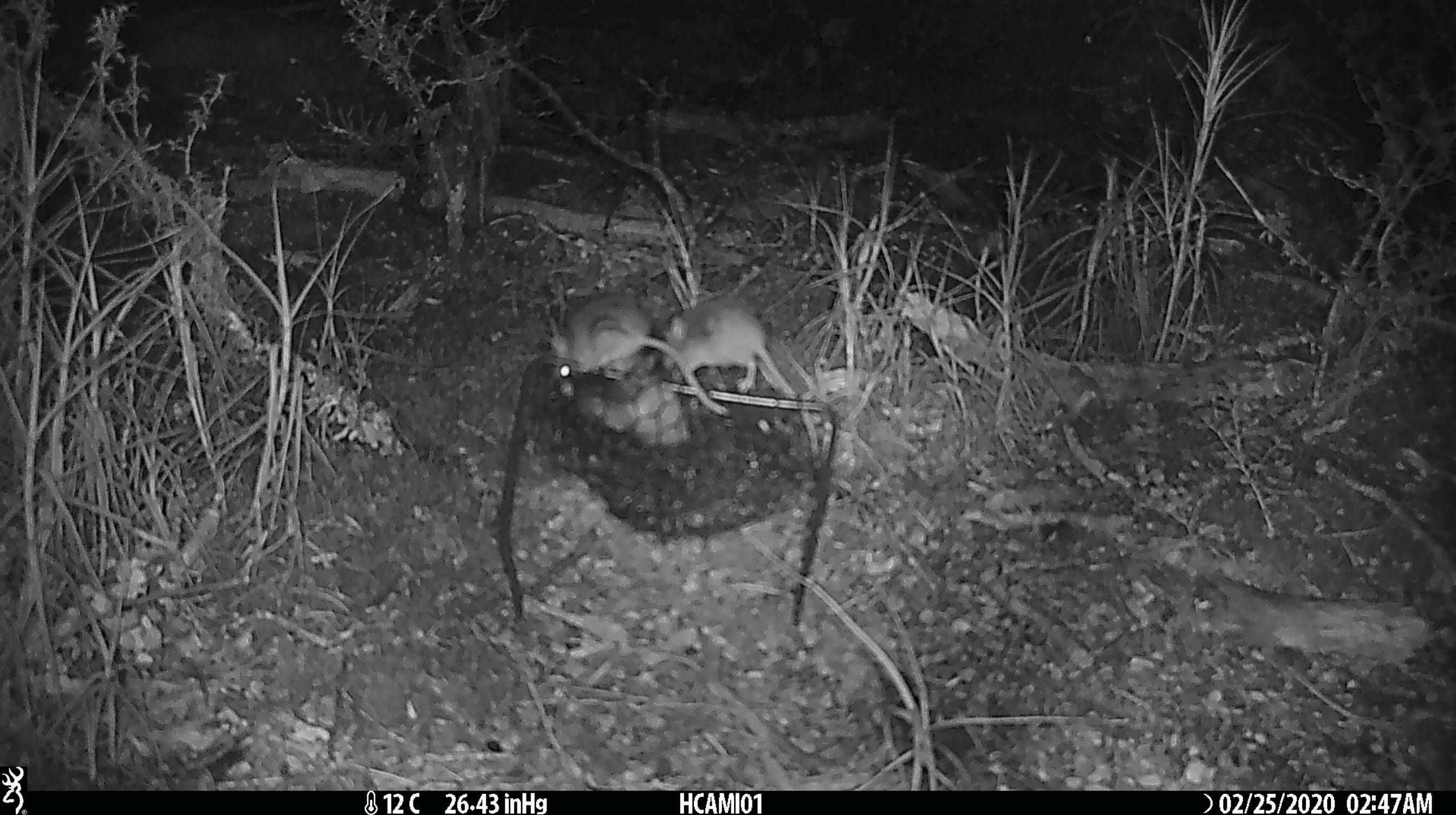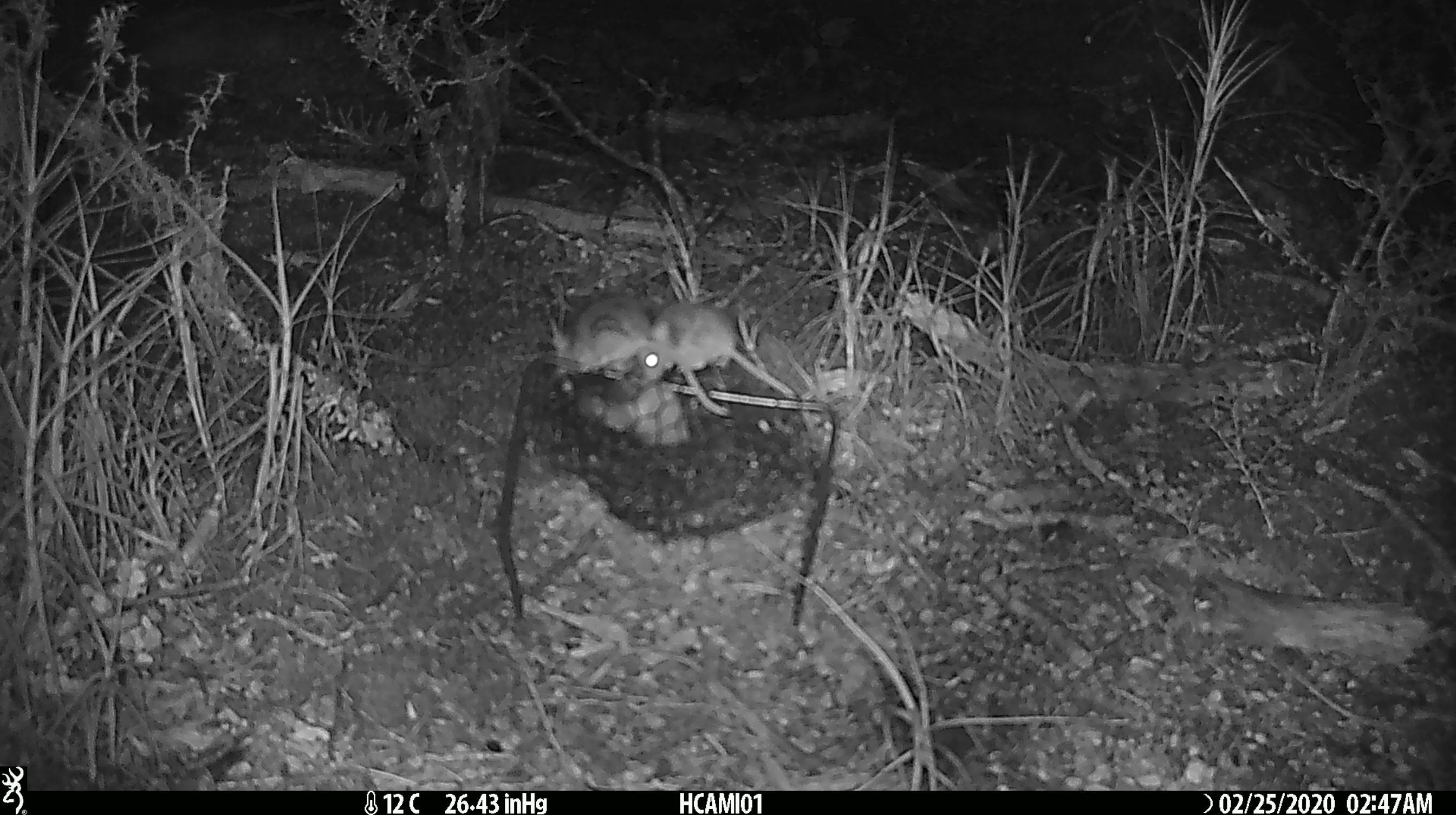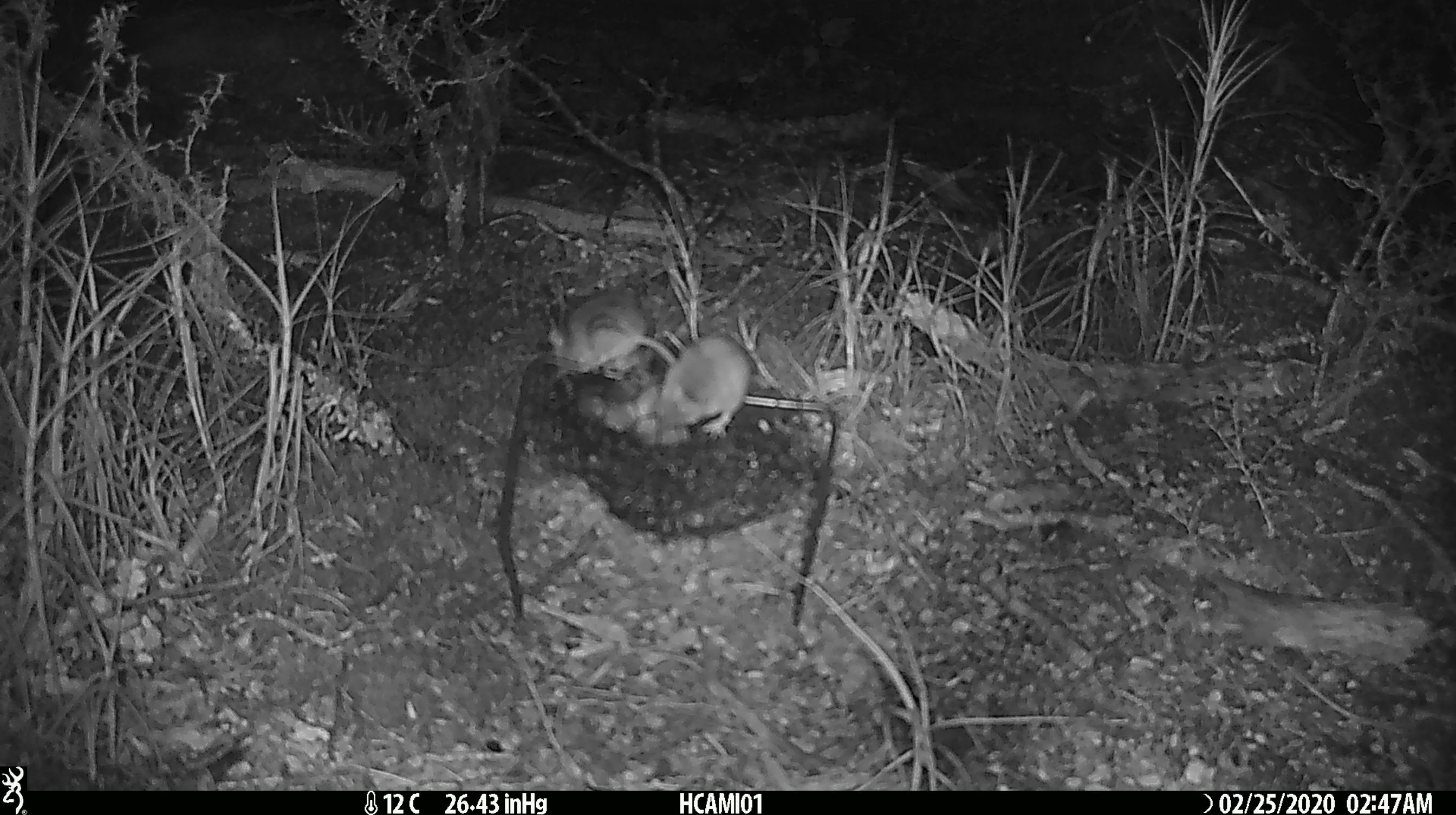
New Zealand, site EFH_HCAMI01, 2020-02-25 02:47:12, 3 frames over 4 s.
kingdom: Animalia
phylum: Chordata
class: Mammalia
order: Rodentia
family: Muridae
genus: Mus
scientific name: Mus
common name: mouse